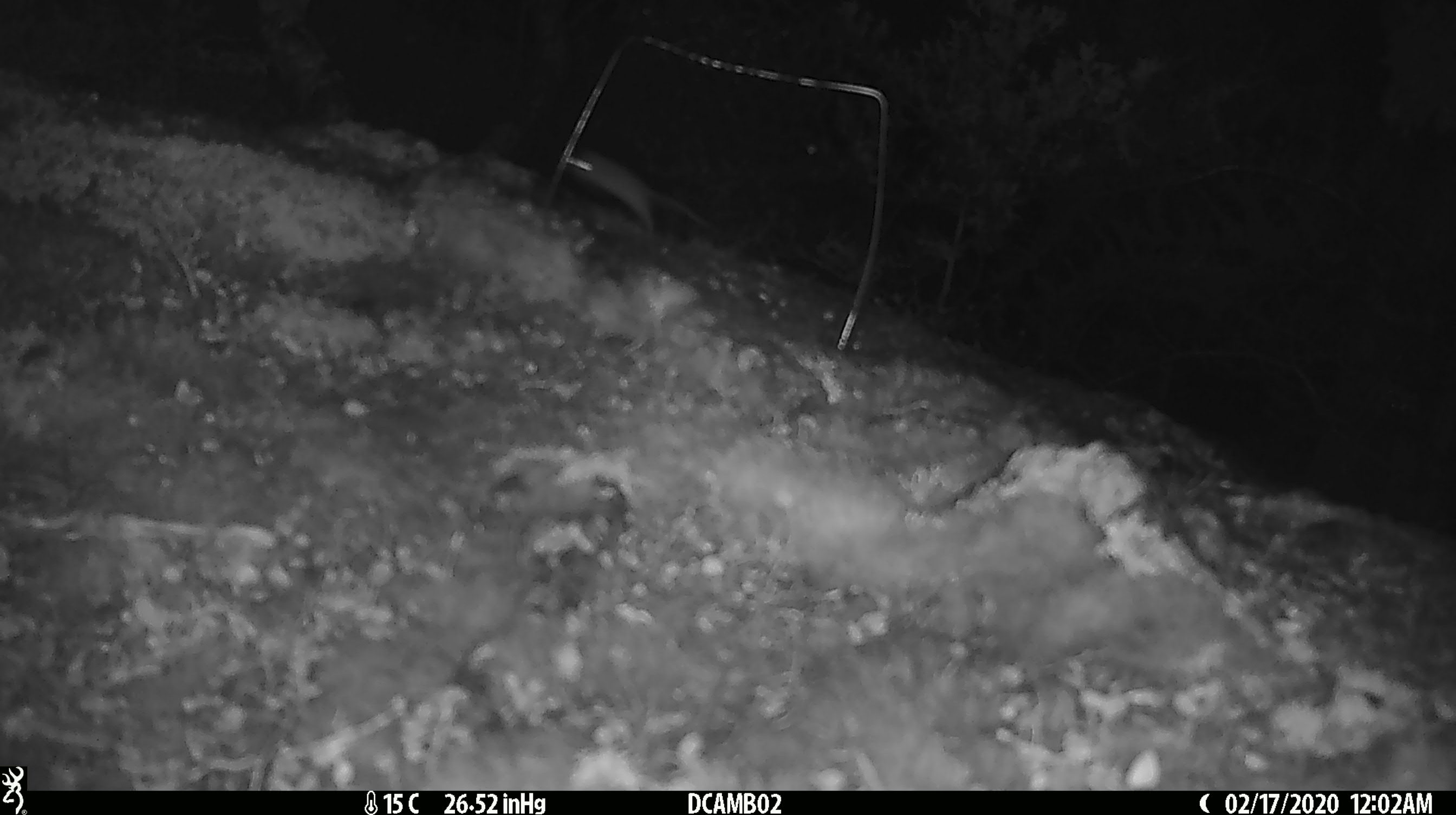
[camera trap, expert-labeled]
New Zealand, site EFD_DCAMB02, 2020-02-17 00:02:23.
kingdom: Animalia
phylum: Chordata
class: Mammalia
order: Rodentia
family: Muridae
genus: Mus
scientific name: Mus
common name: mouse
Mouse (Mus).